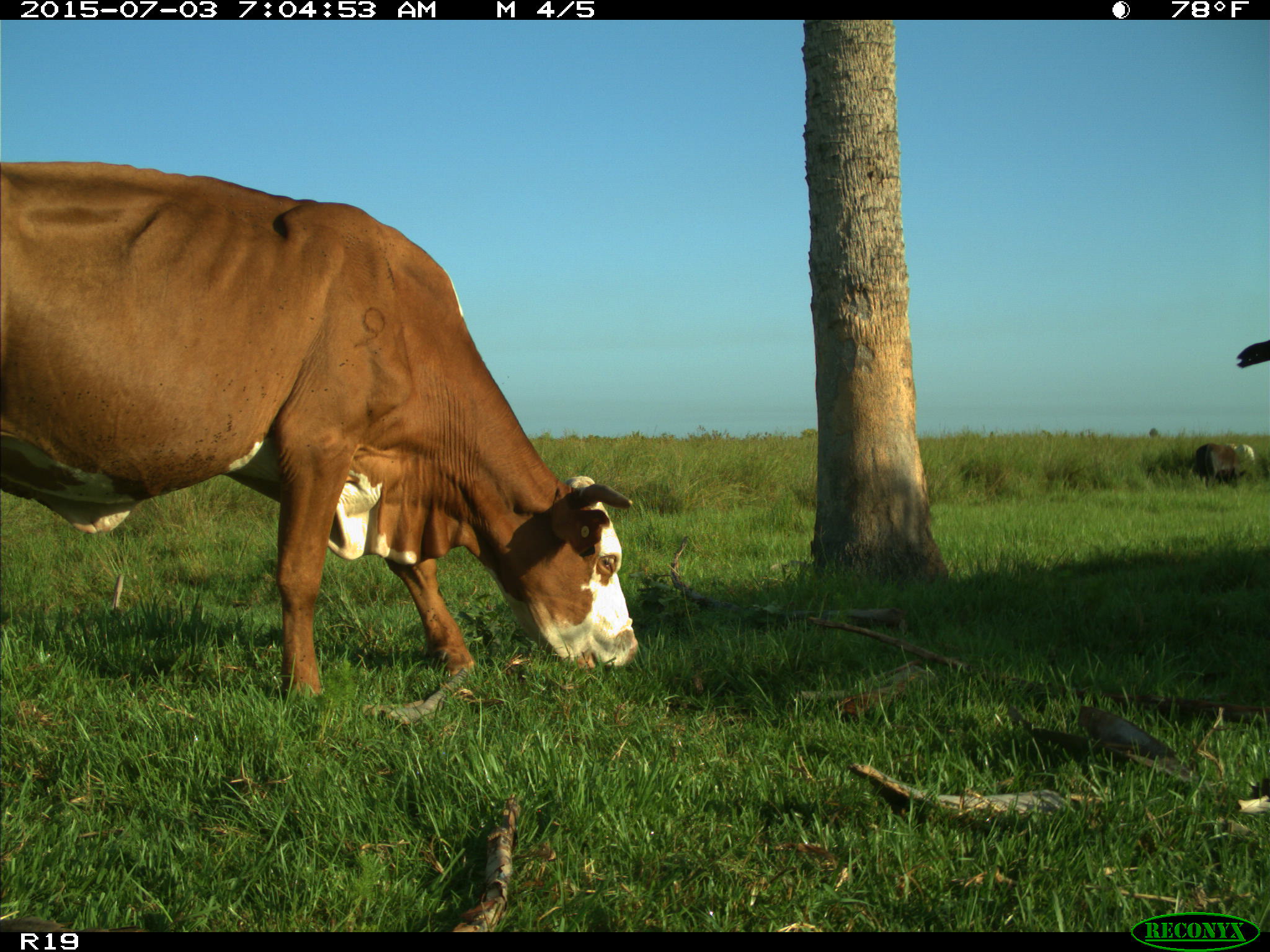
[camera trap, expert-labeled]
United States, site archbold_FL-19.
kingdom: Animalia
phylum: Chordata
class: Mammalia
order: Artiodactyla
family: Bovidae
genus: Bos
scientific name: Bos taurus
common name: domestic cow